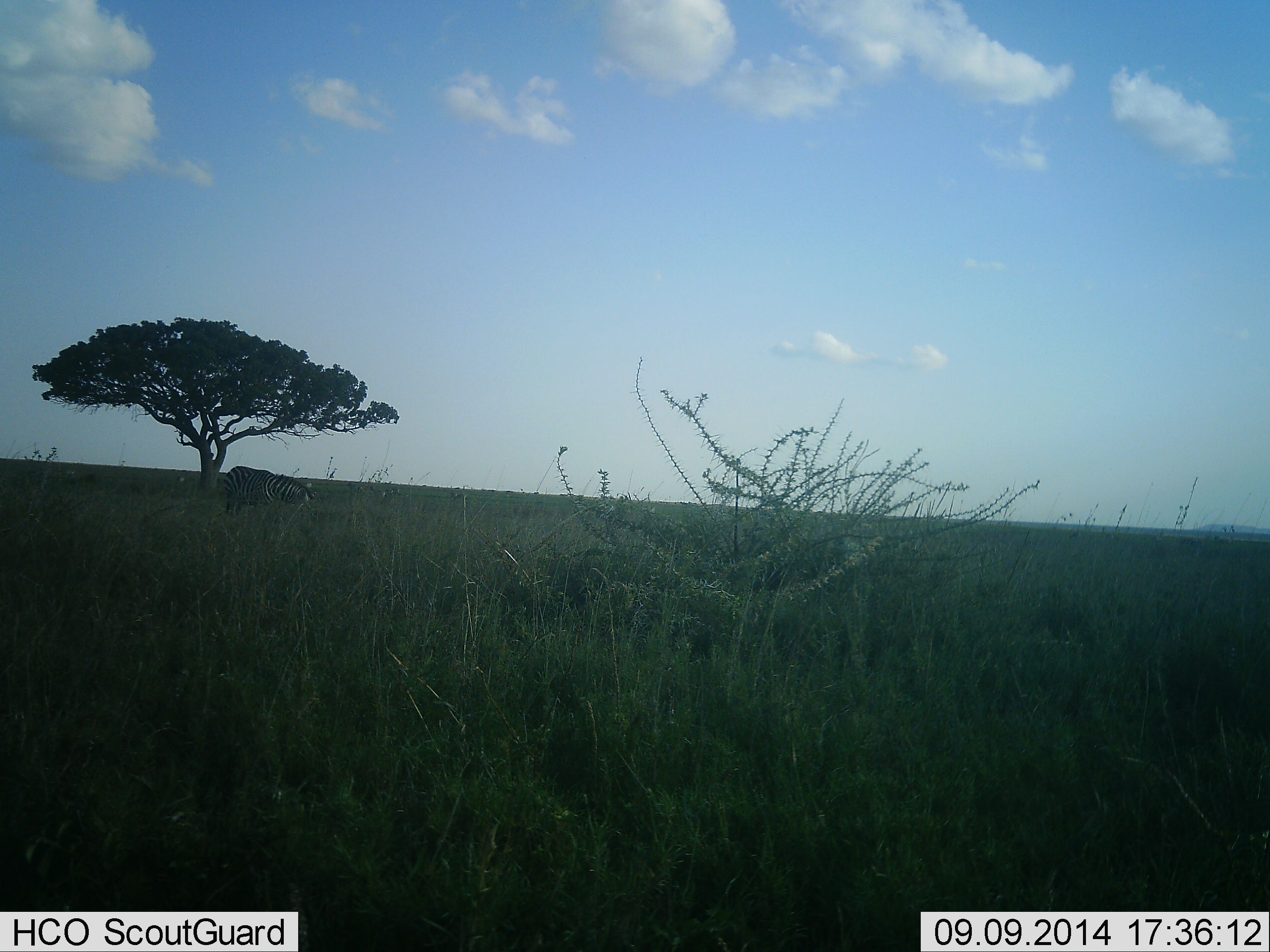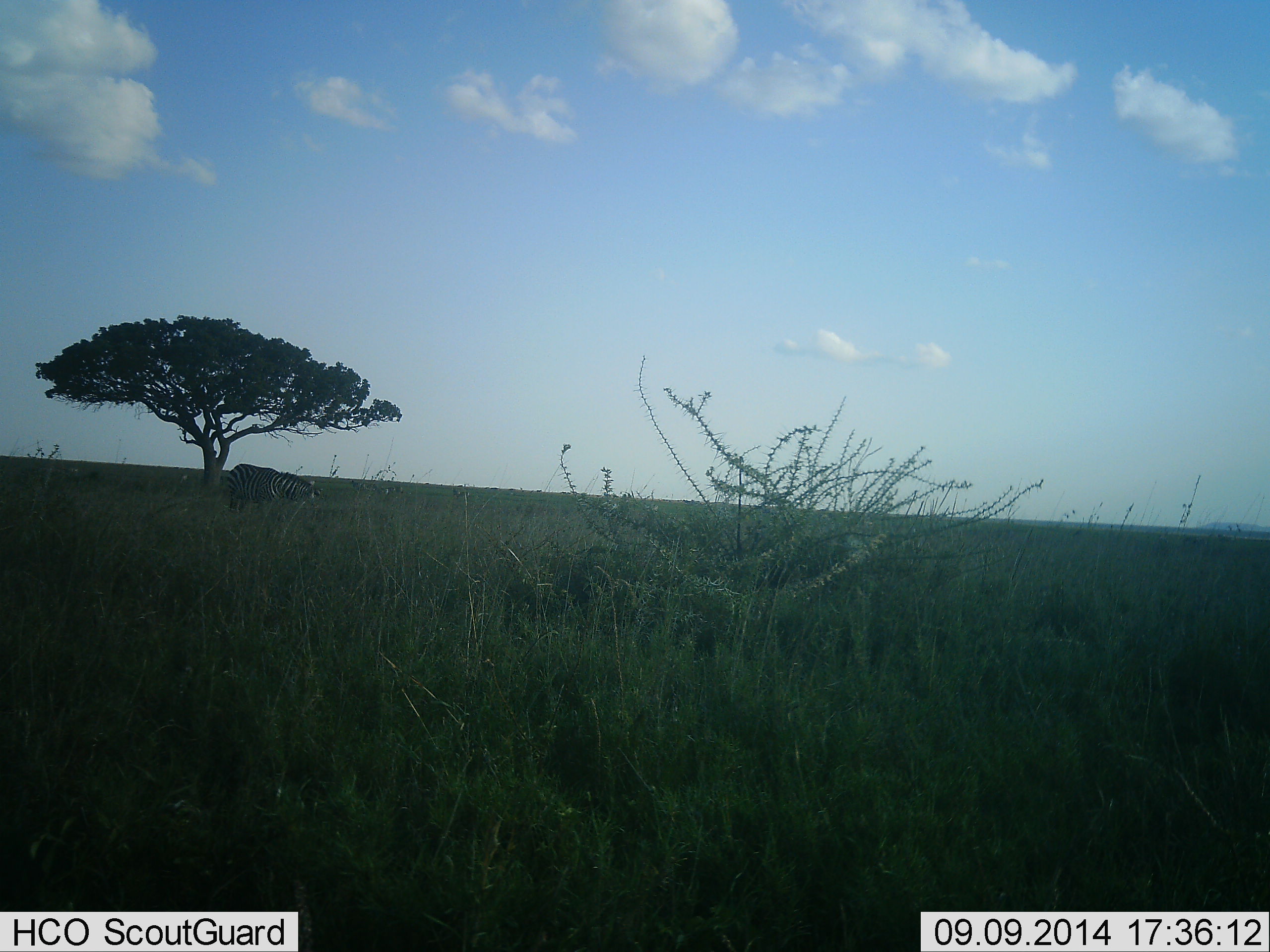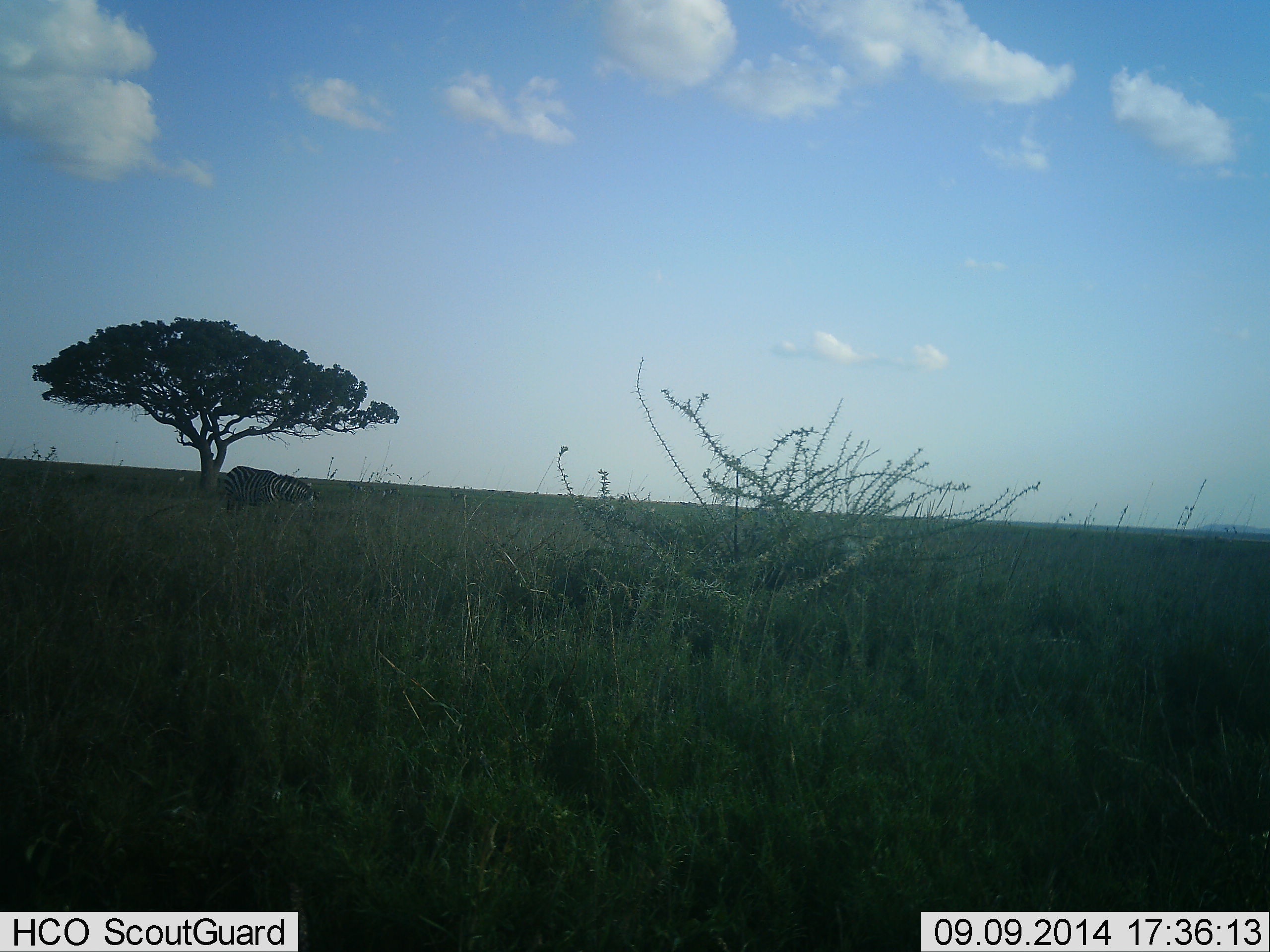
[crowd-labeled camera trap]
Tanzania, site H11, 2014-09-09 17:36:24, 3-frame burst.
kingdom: Animalia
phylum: Chordata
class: Mammalia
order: Perissodactyla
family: Equidae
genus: Equus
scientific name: Equus quagga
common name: plains zebra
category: zebra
Zebra (plains zebra) (Equus quagga), count 1. Behavior (volunteer vote fractions): standing 20%, resting 0%, moving 10%, interacting 0%. Young present (vote fraction): 0%. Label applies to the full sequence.